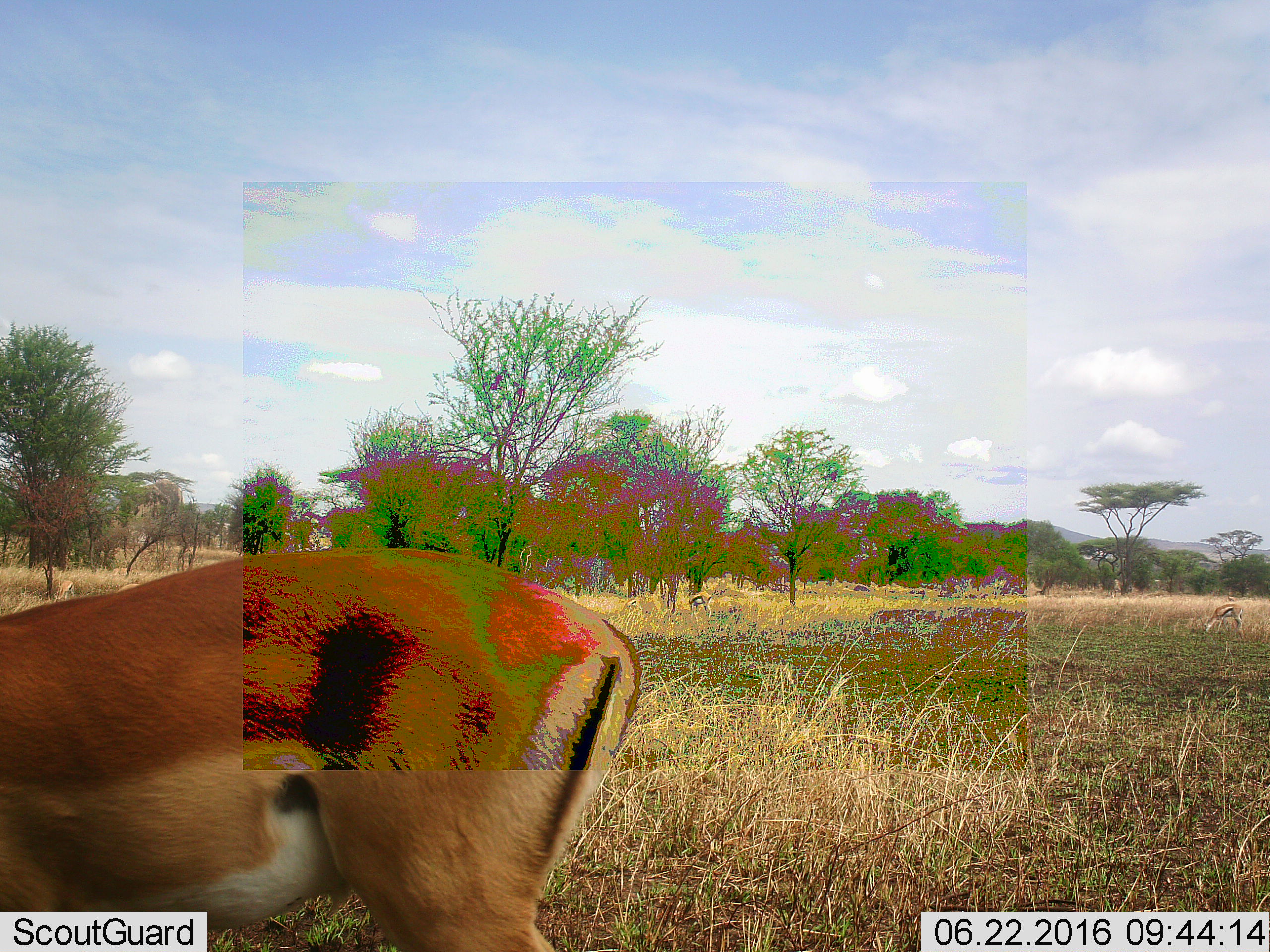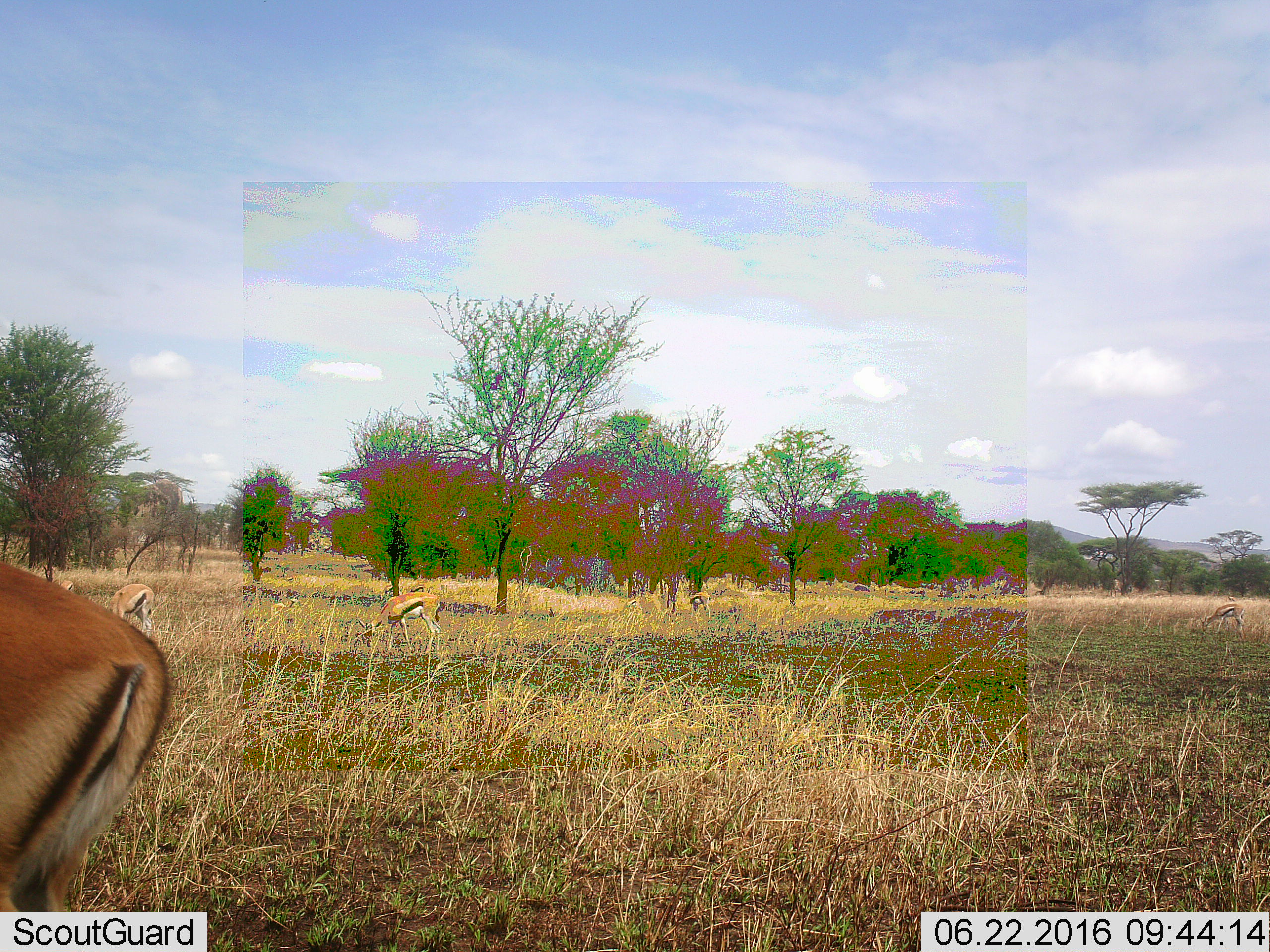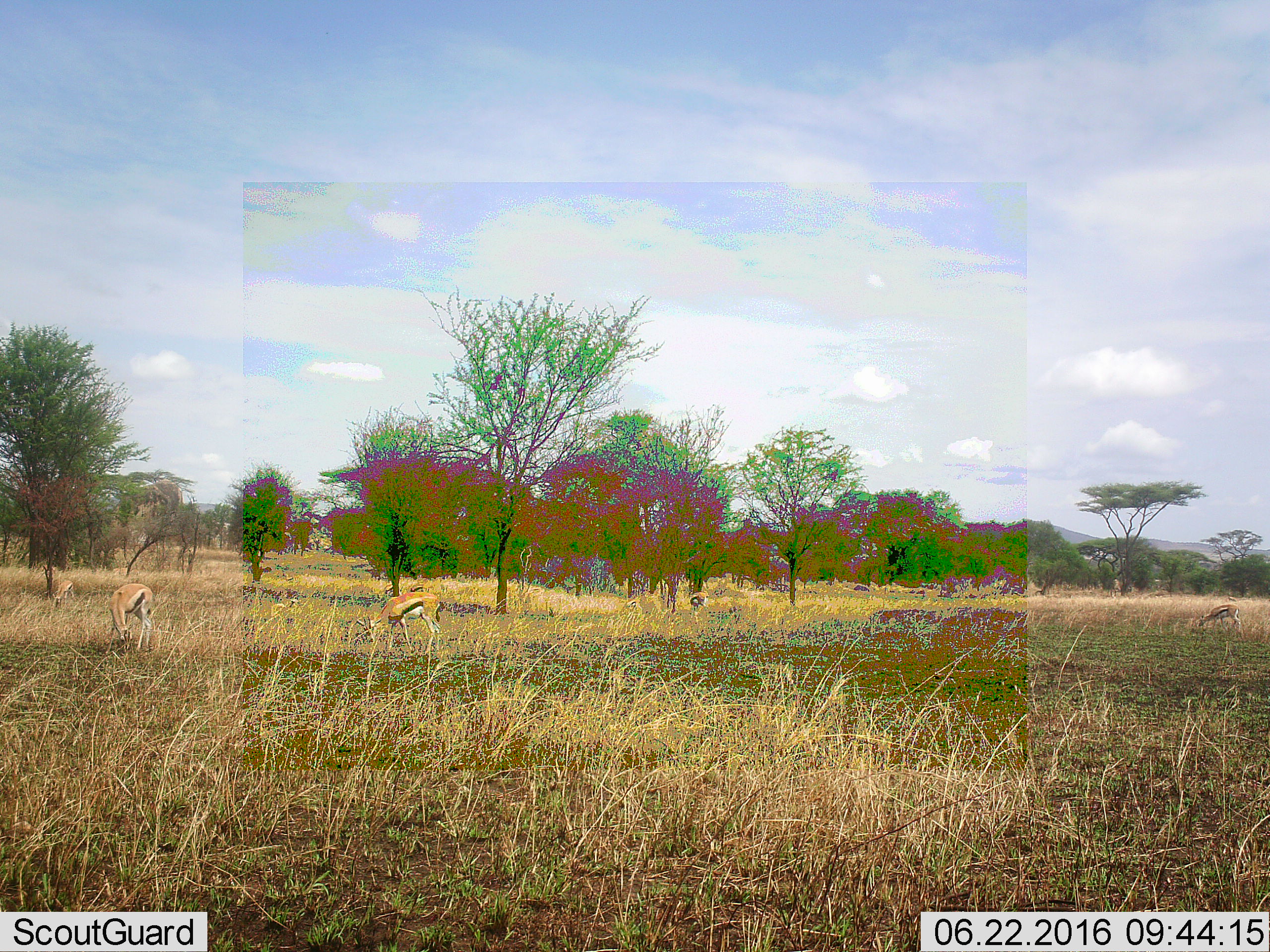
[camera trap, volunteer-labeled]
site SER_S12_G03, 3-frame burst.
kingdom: Animalia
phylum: Chordata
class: Mammalia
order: Artiodactyla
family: Bovidae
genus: Eudorcas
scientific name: Eudorcas thomsonii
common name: thomson's gazelle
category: gazellethomsons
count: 5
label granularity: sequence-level